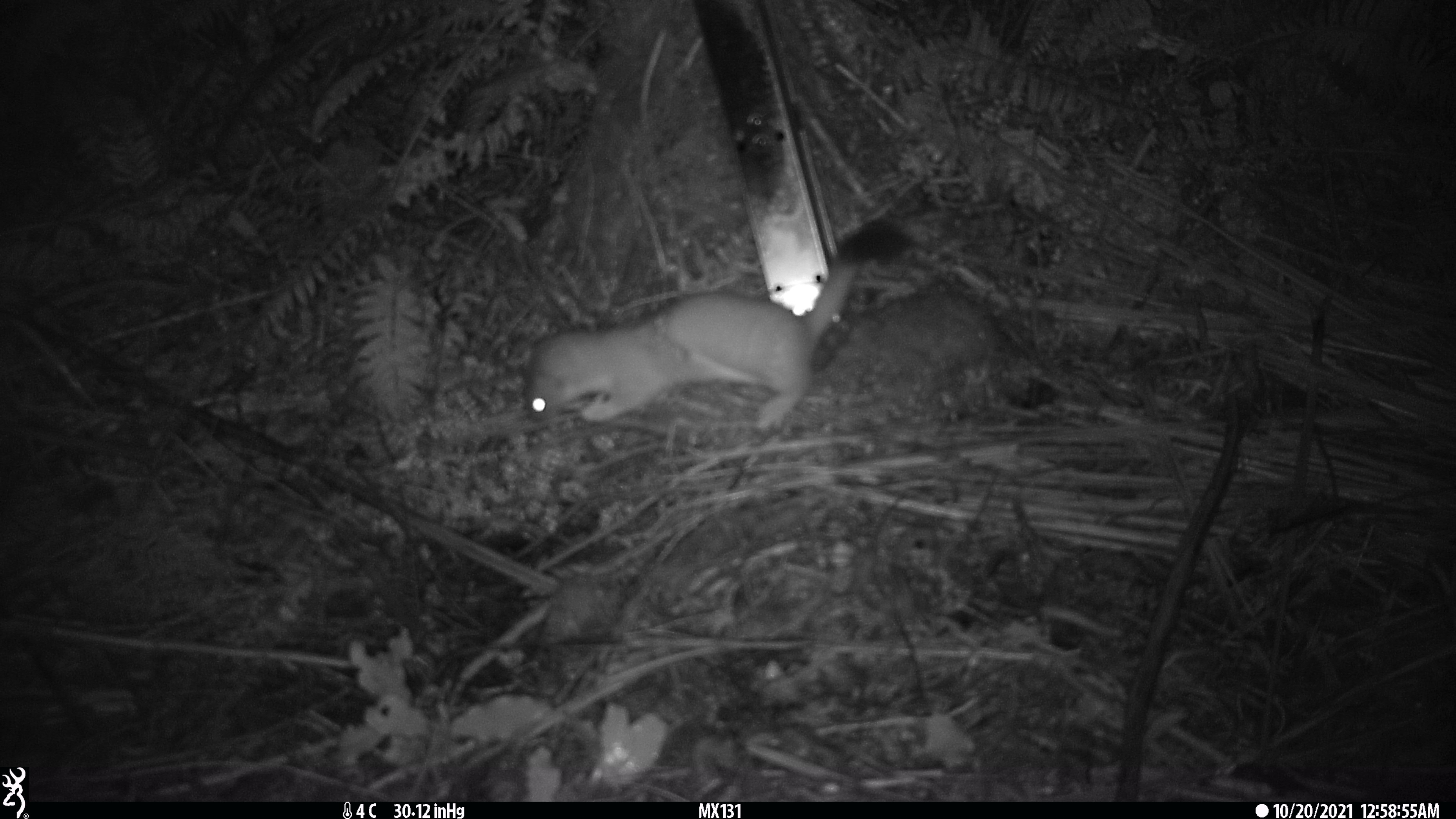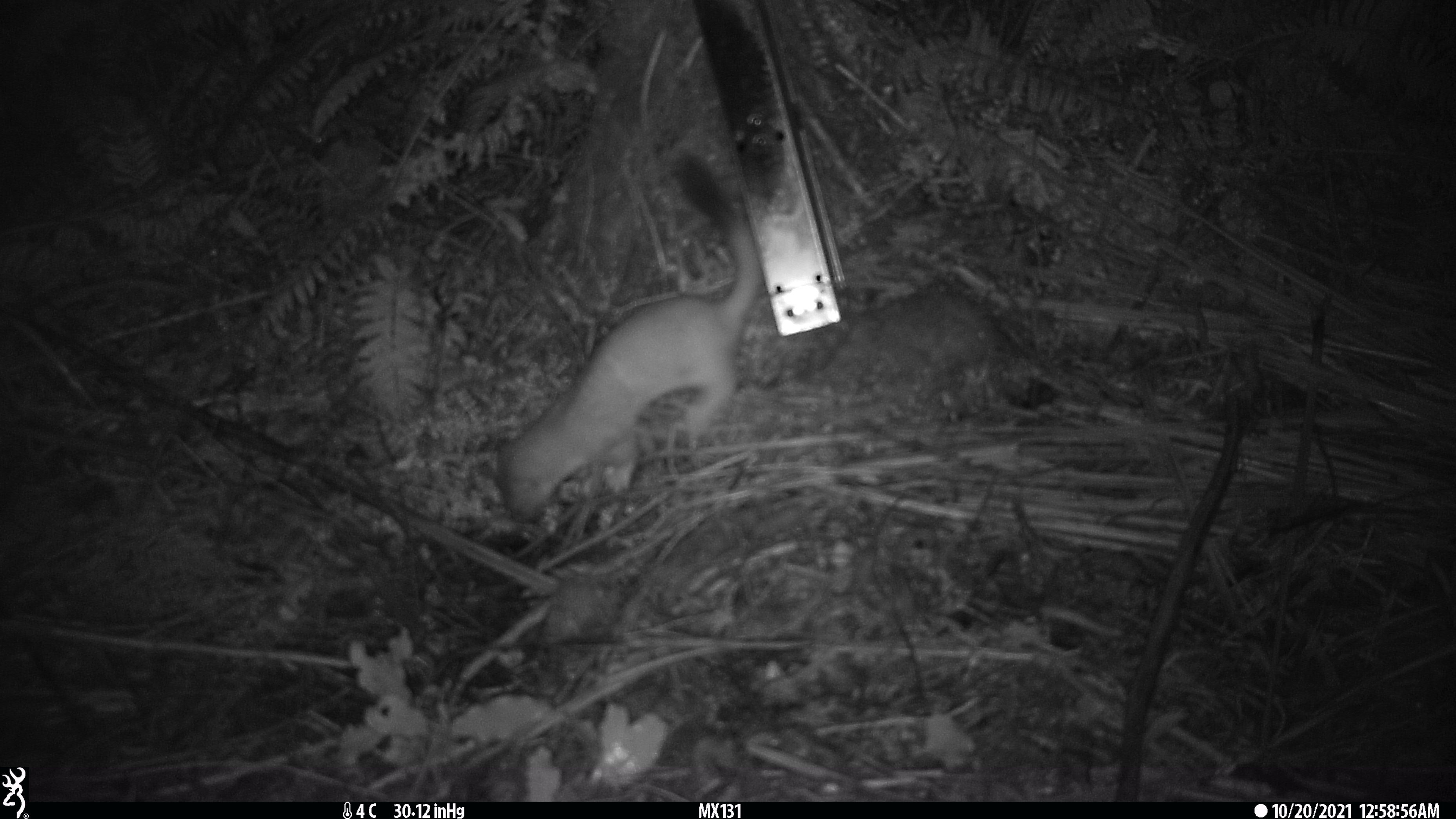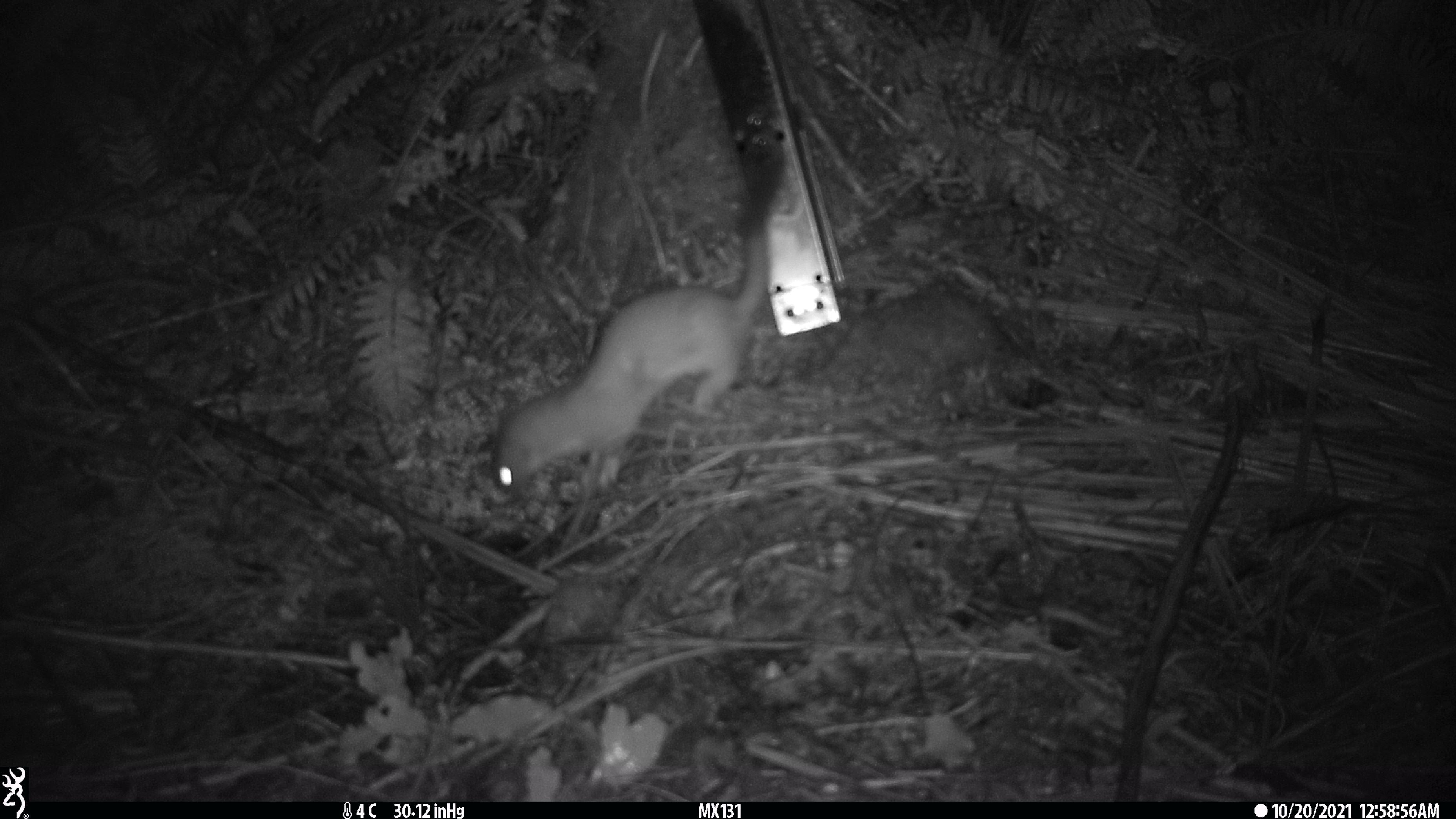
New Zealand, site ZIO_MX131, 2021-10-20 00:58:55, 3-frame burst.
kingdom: Animalia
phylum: Chordata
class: Mammalia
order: Carnivora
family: Mustelidae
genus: Mustela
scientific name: Mustela erminea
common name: stoat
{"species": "stoat (Mustela erminea)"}